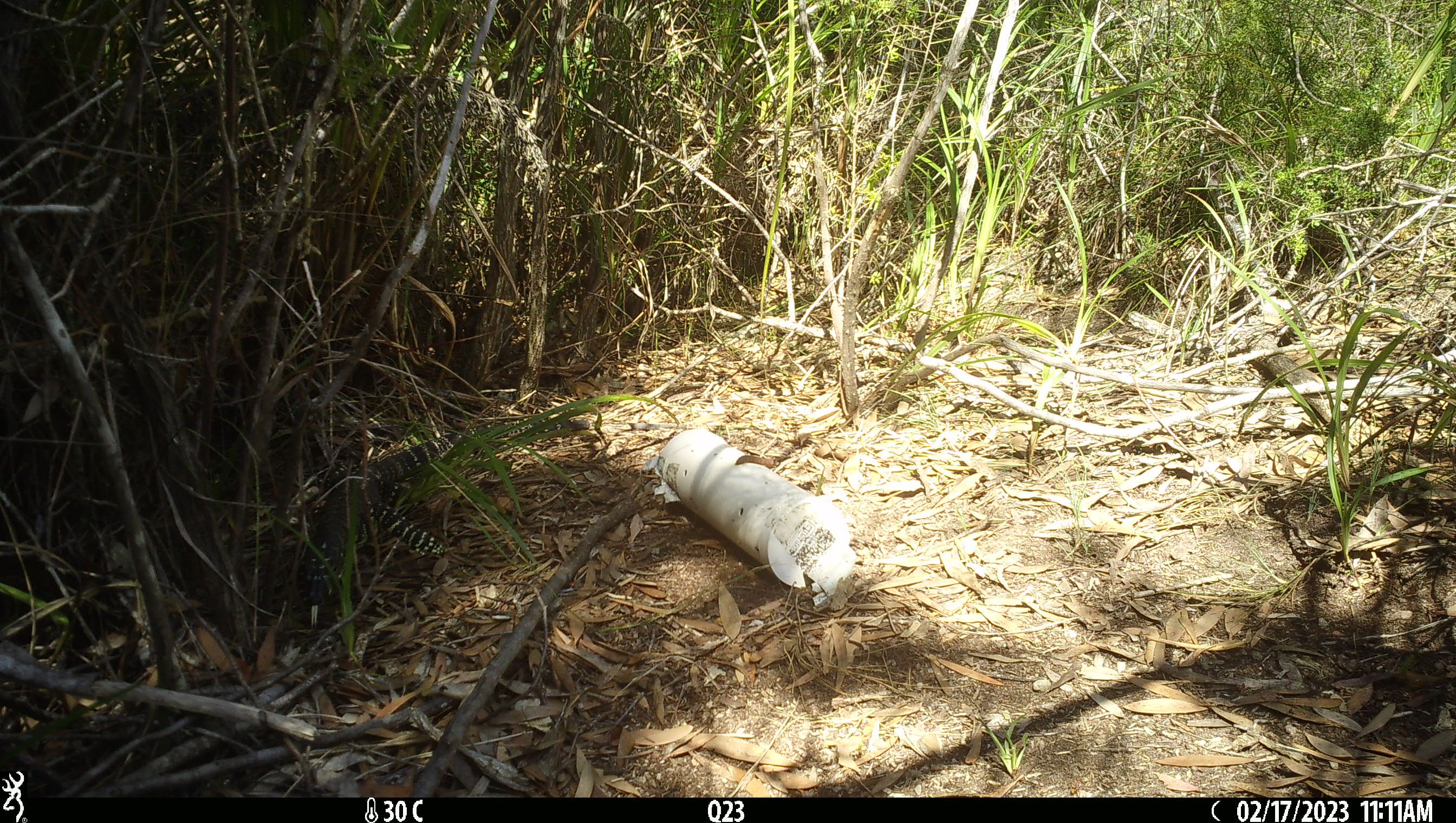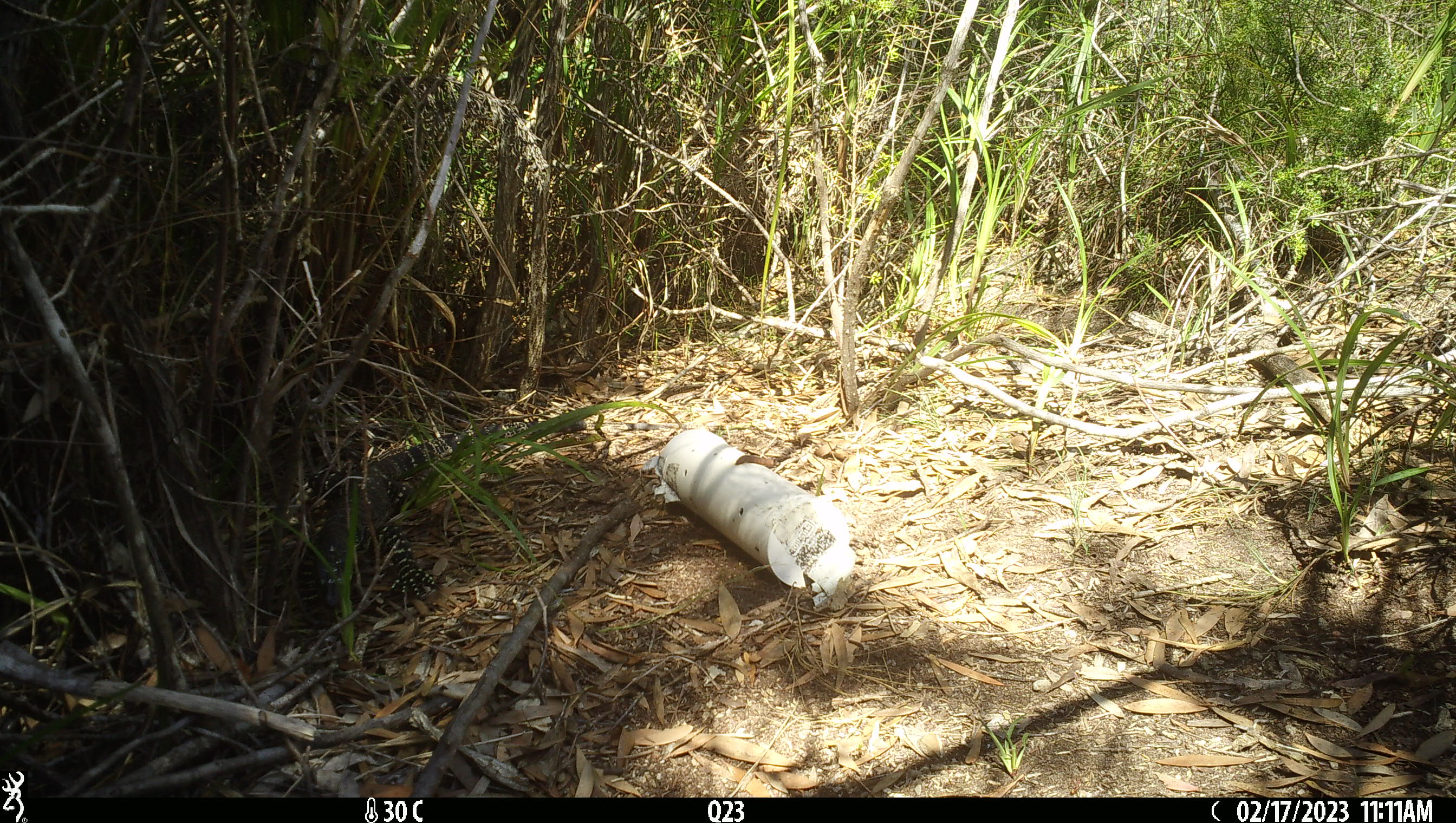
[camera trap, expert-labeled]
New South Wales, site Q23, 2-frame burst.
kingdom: Animalia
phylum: Chordata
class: Reptilia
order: Squamata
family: Varanidae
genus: Varanus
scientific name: Varanus varius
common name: lace monitor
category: goanna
Goanna (lace monitor) (Varanus varius).